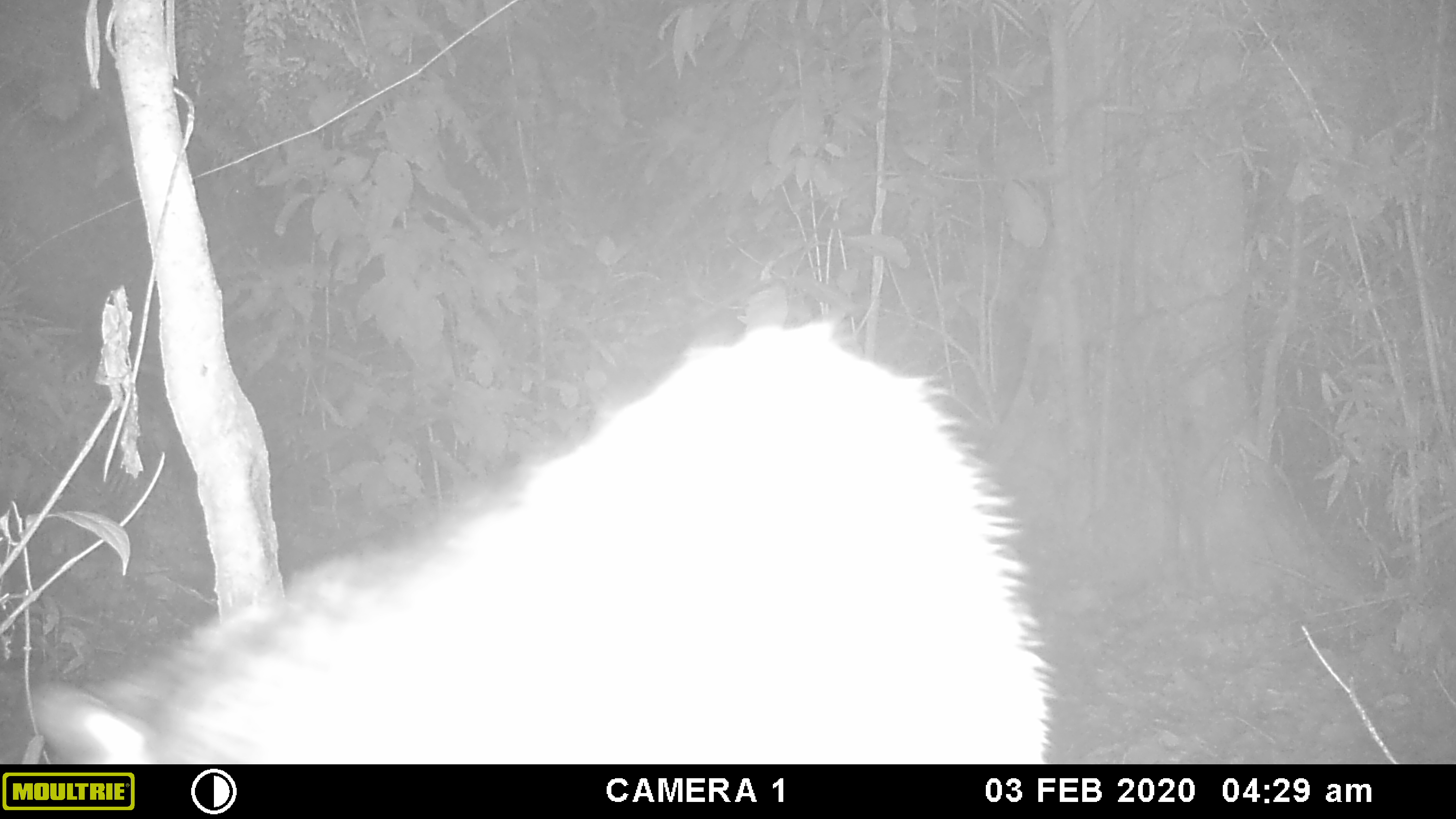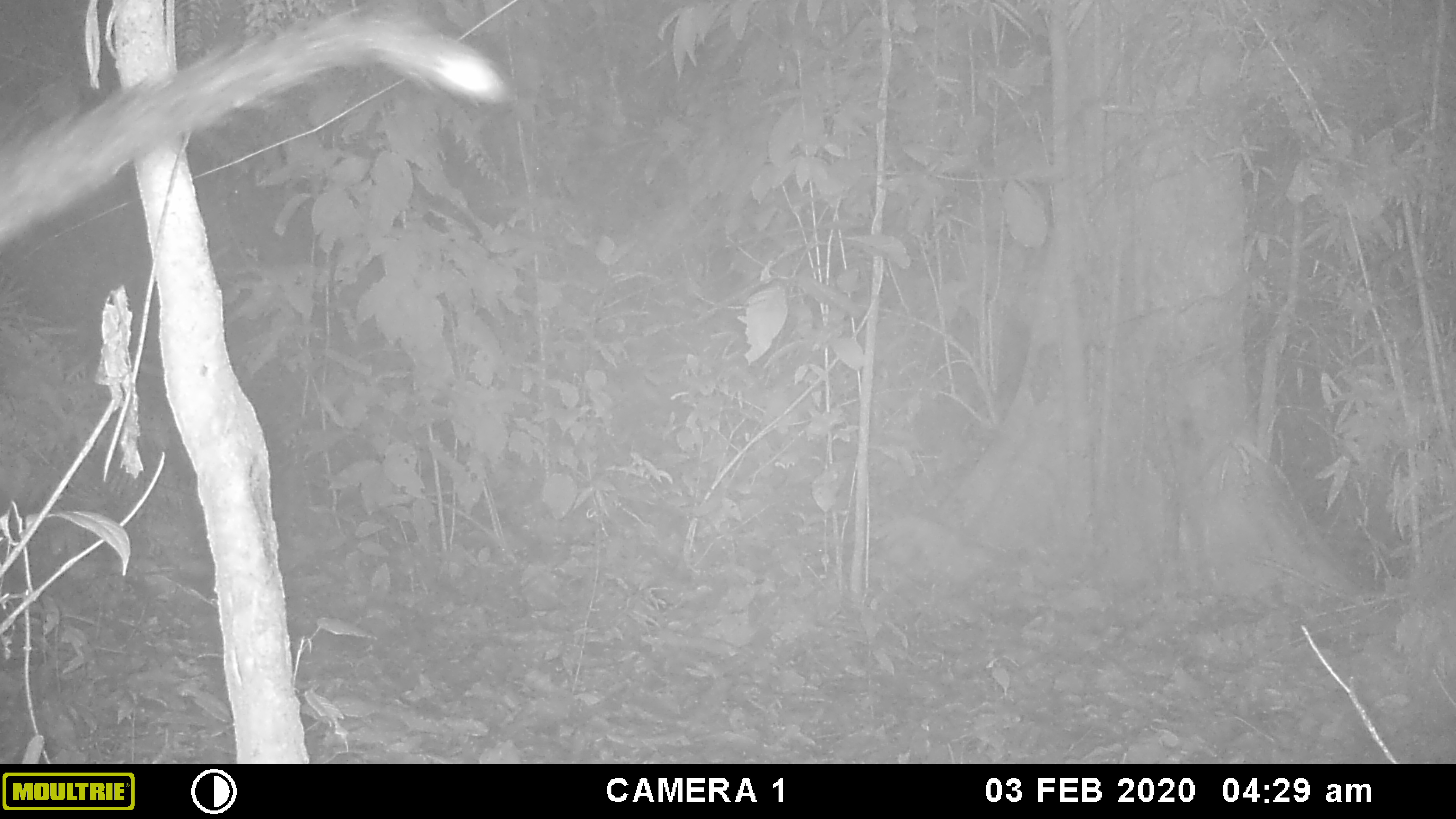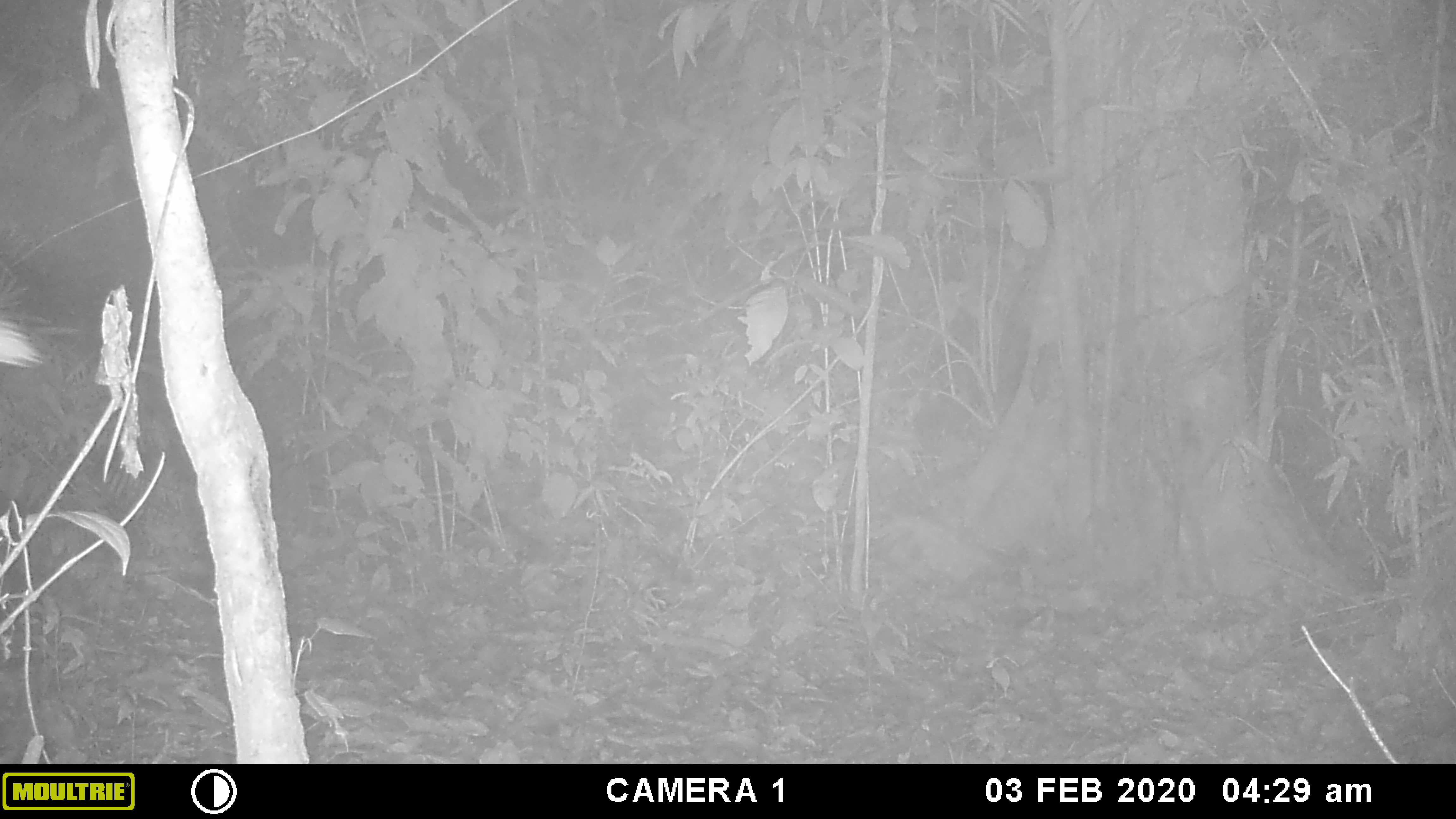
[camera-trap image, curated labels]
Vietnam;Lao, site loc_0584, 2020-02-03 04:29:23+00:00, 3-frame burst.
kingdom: Animalia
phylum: Chordata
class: Mammalia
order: Carnivora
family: Viverridae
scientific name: Paradoxurinae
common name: palm civet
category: unidentified palm civet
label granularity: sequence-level